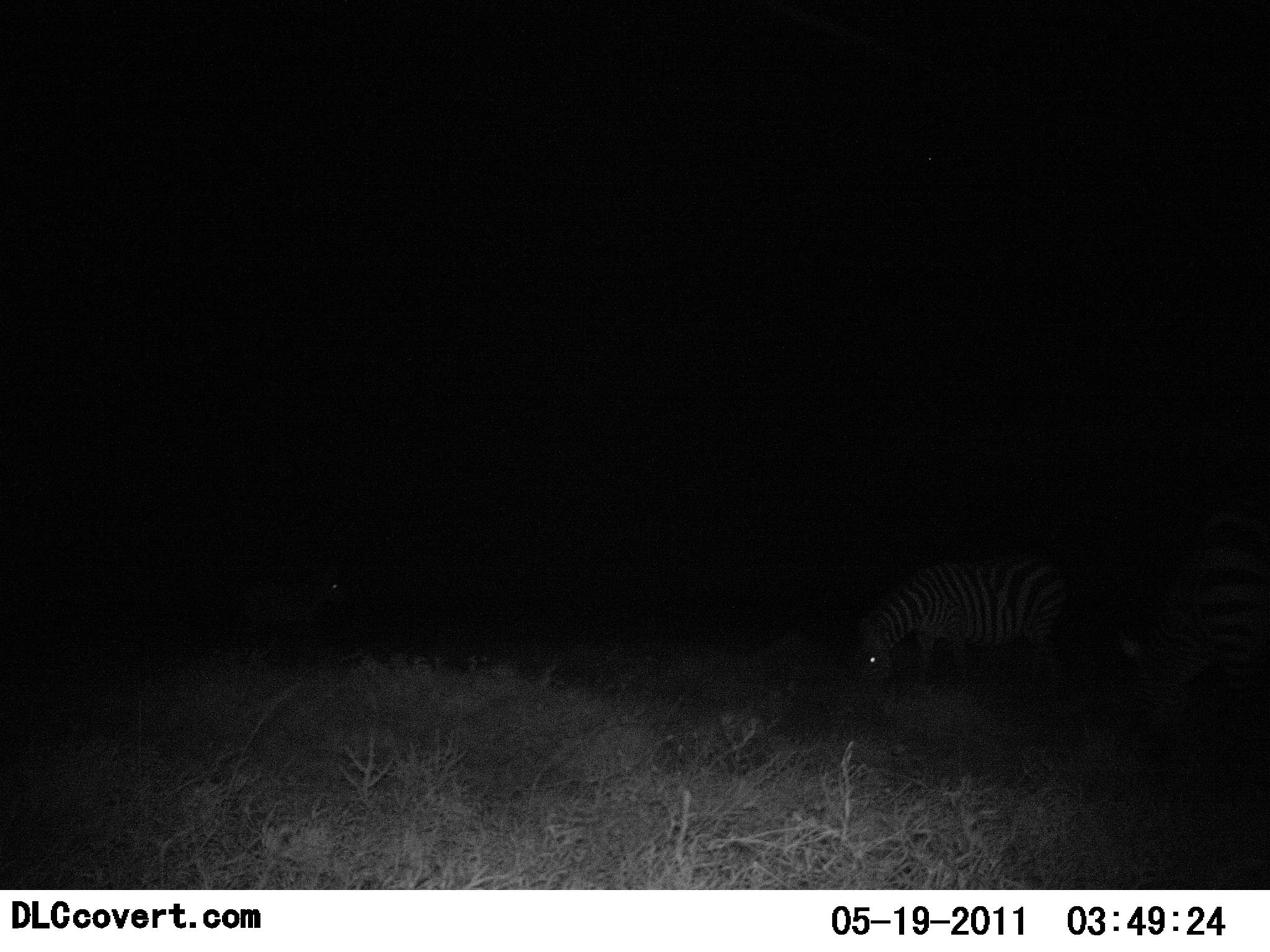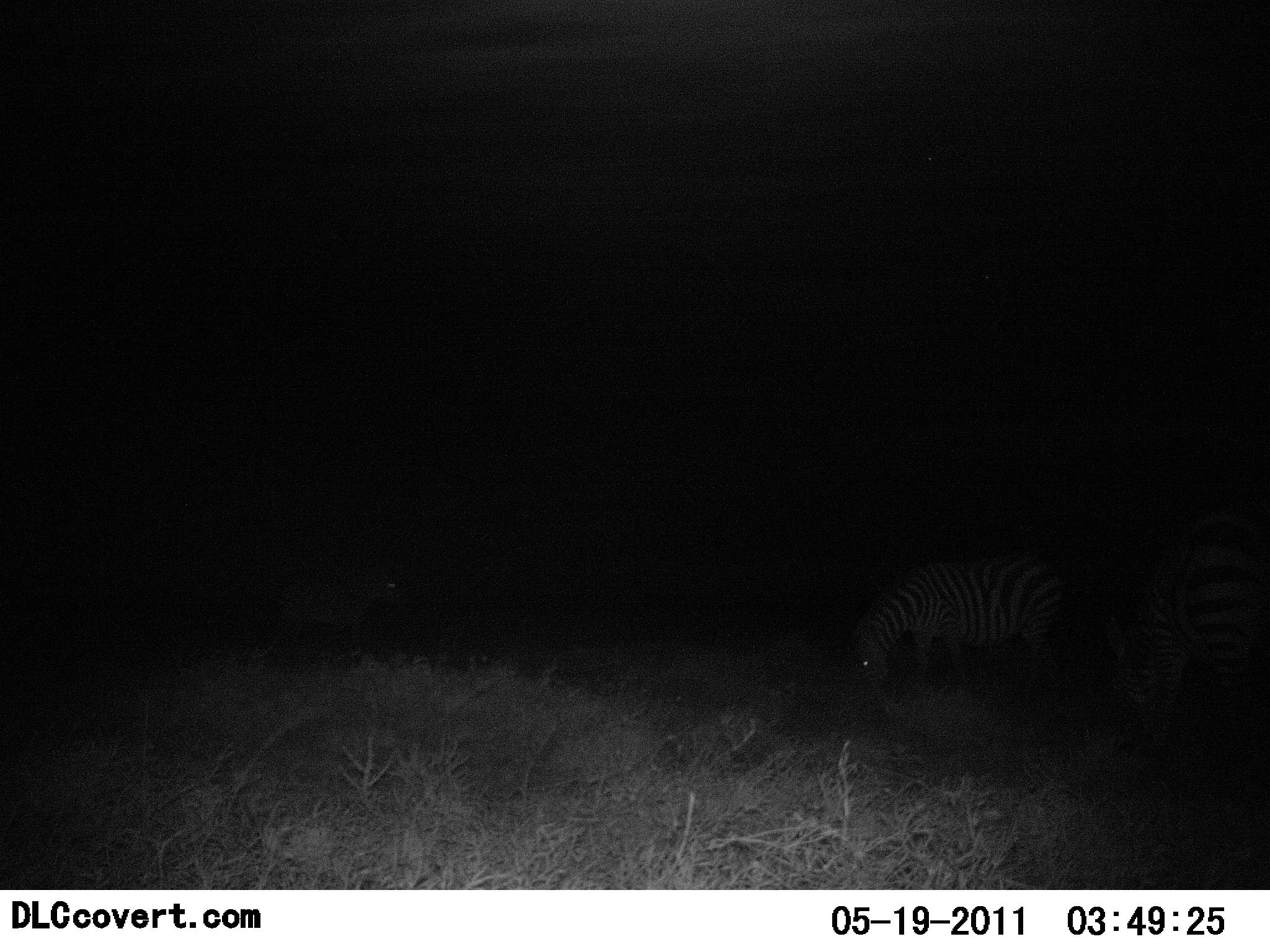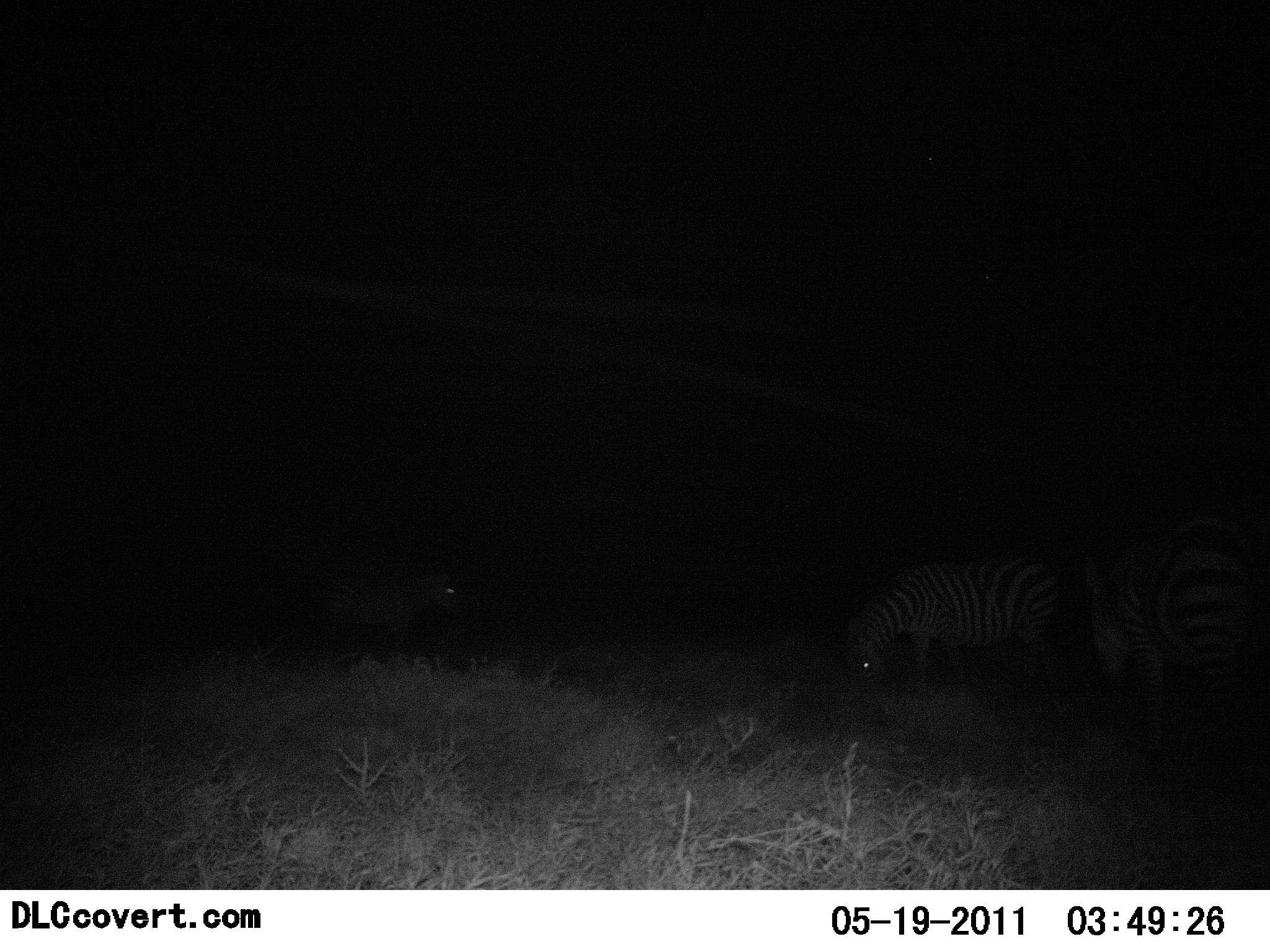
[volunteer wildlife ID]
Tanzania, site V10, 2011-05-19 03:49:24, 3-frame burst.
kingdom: Animalia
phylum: Chordata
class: Mammalia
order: Perissodactyla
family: Equidae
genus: Equus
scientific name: Equus quagga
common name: plains zebra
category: zebra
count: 3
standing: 30%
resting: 0%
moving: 10%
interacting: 0%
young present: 0%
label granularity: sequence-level